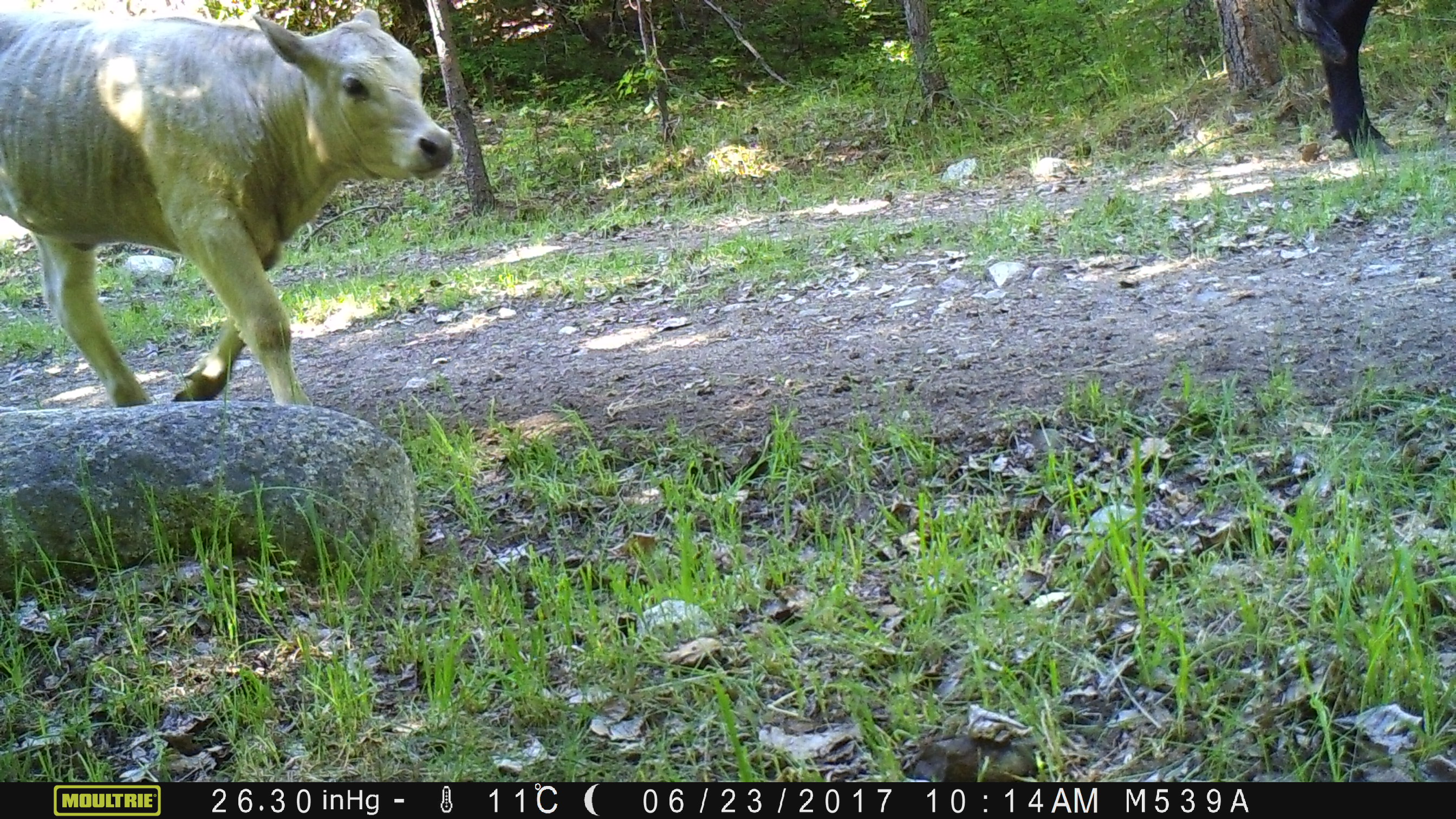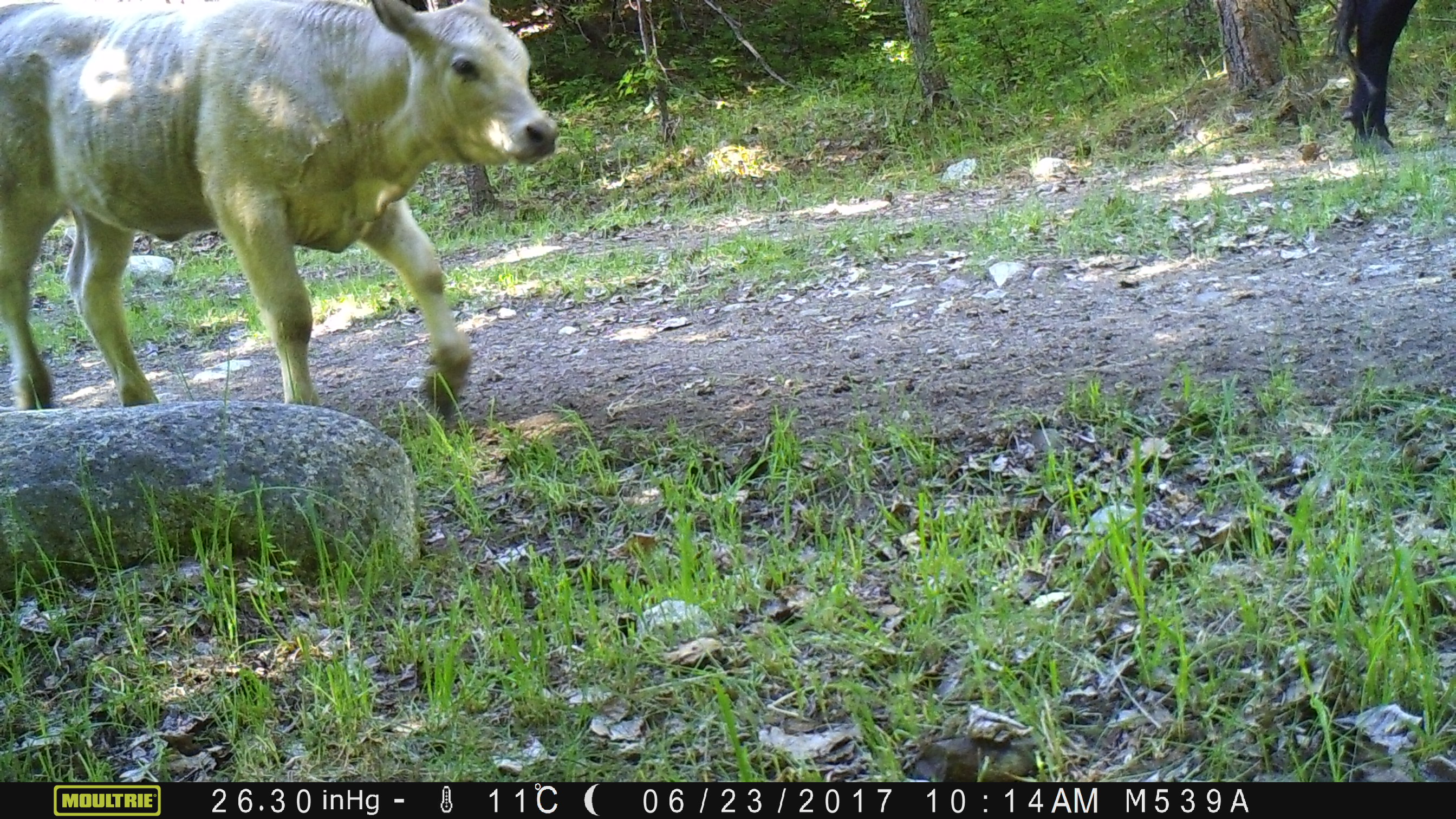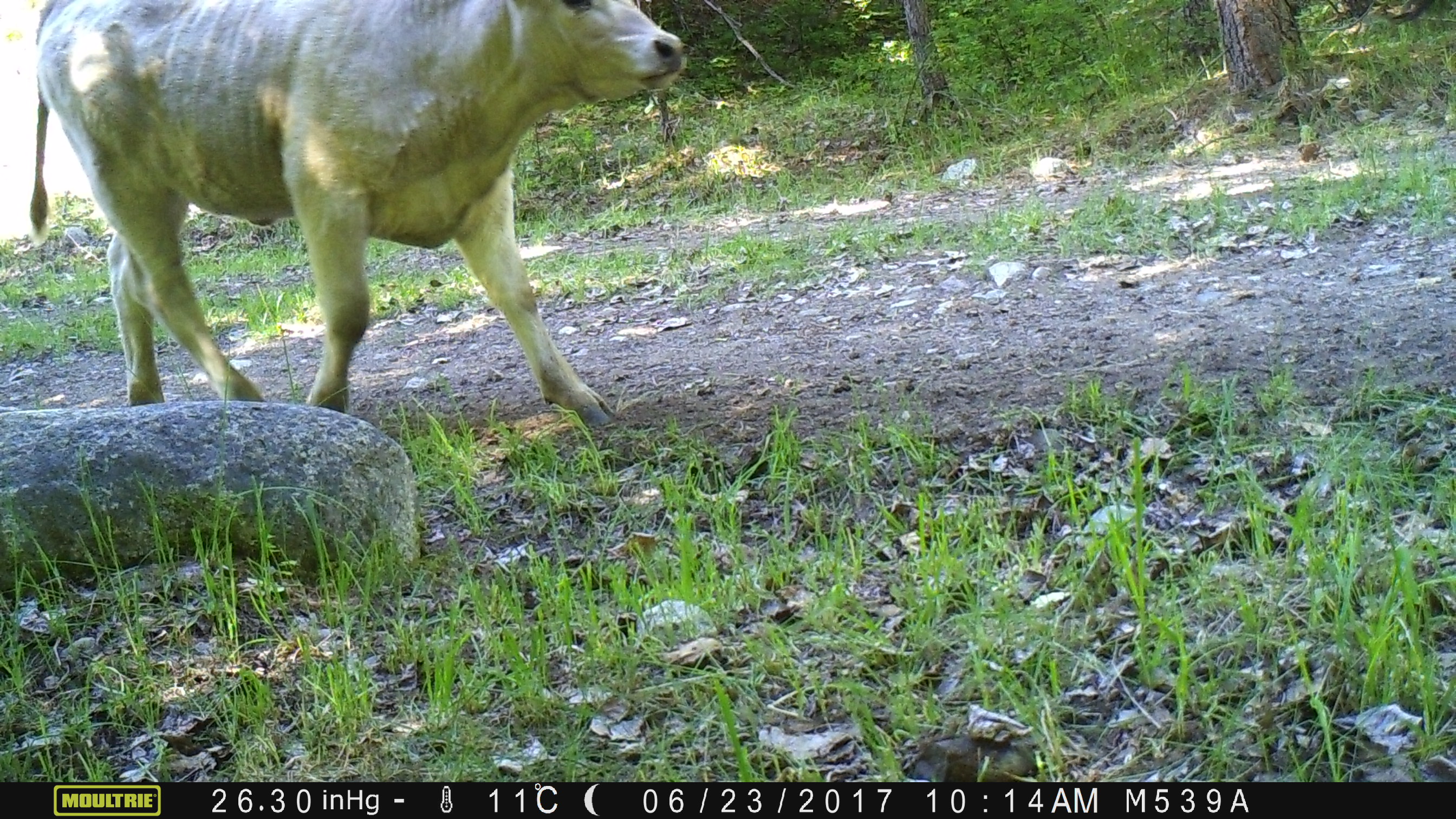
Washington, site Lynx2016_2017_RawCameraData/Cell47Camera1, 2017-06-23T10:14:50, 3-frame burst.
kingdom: Animalia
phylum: Chordata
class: Mammalia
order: Artiodactyla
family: Bovidae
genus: Bos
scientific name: Bos taurus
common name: domestic cattle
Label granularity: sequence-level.